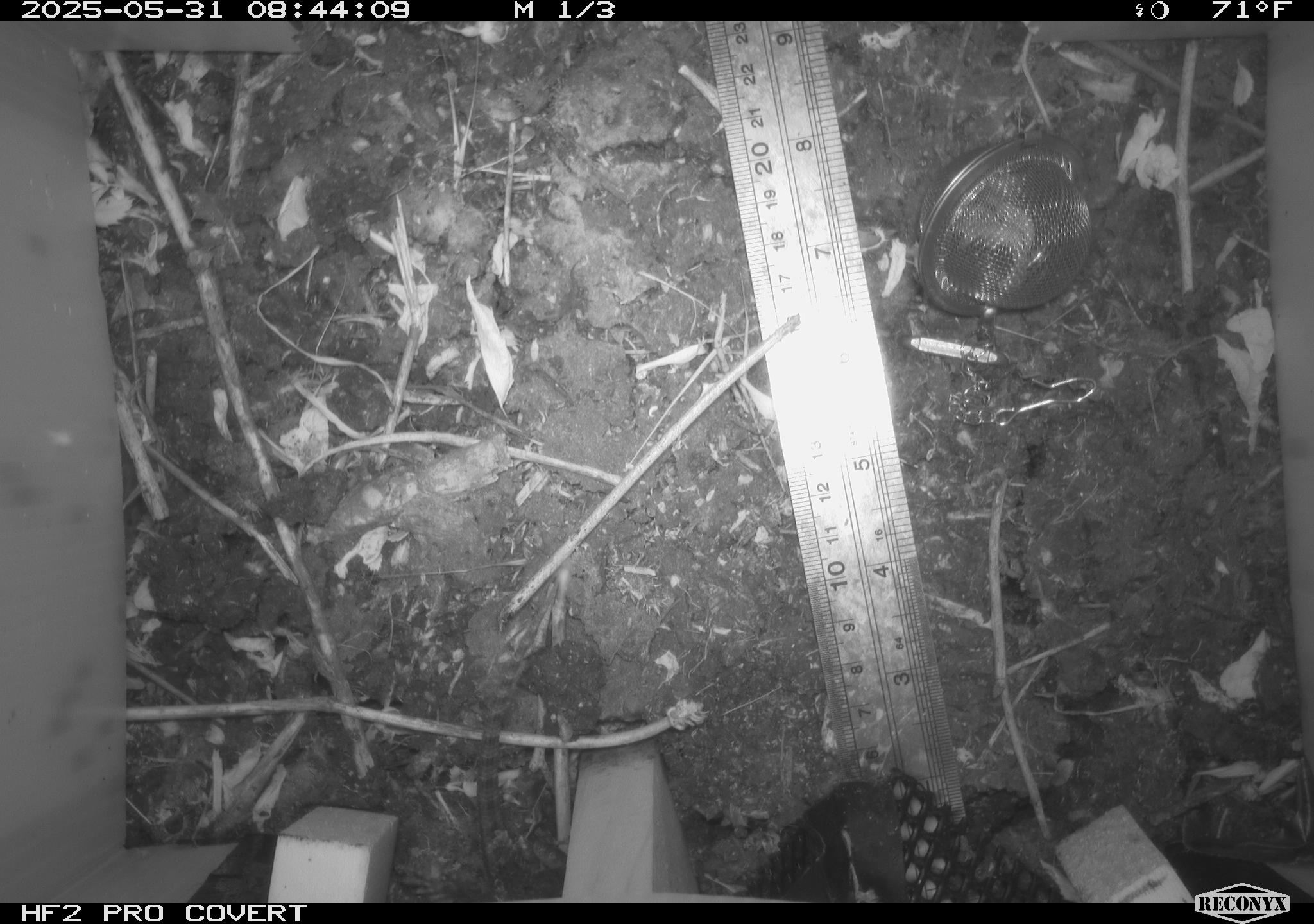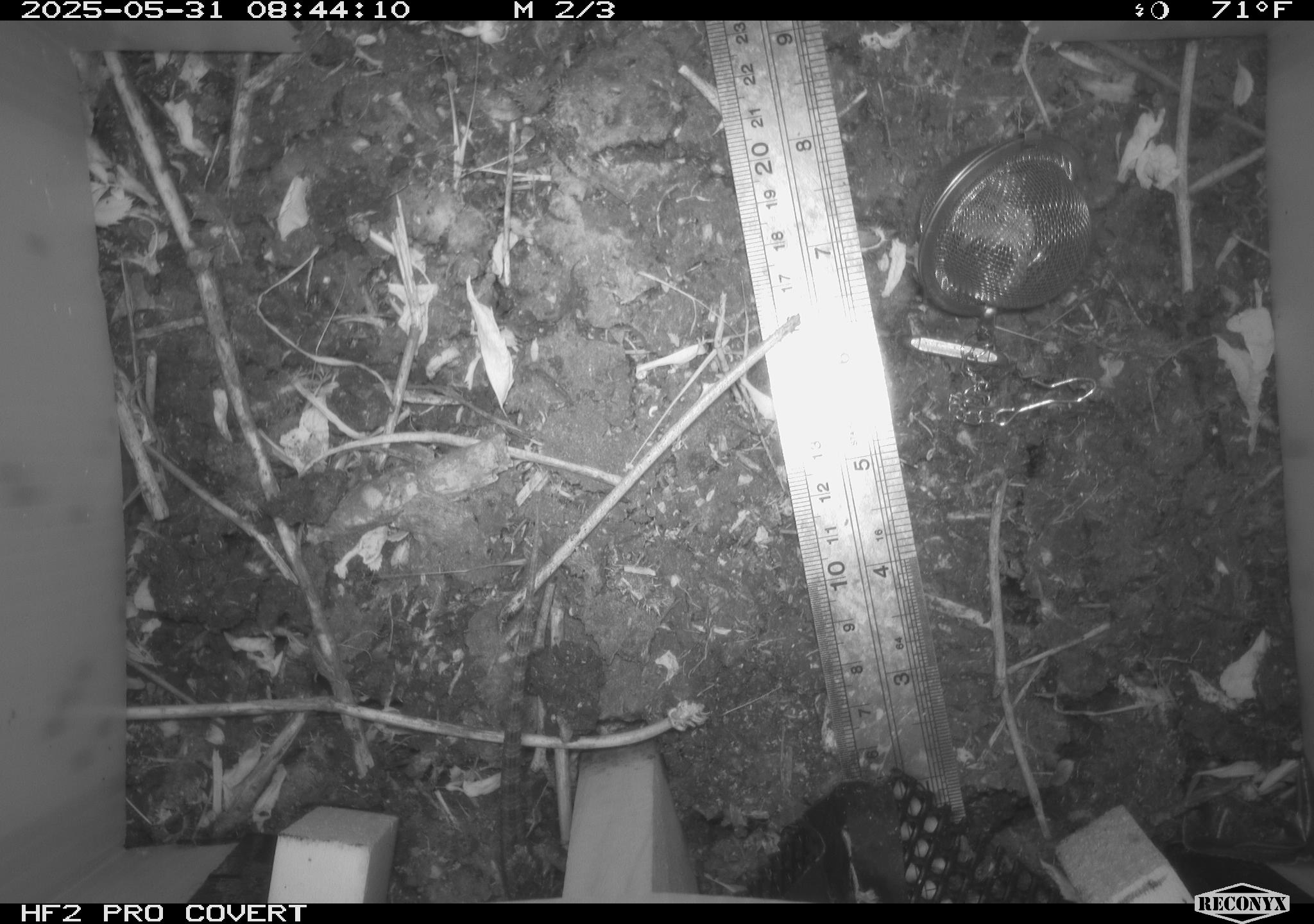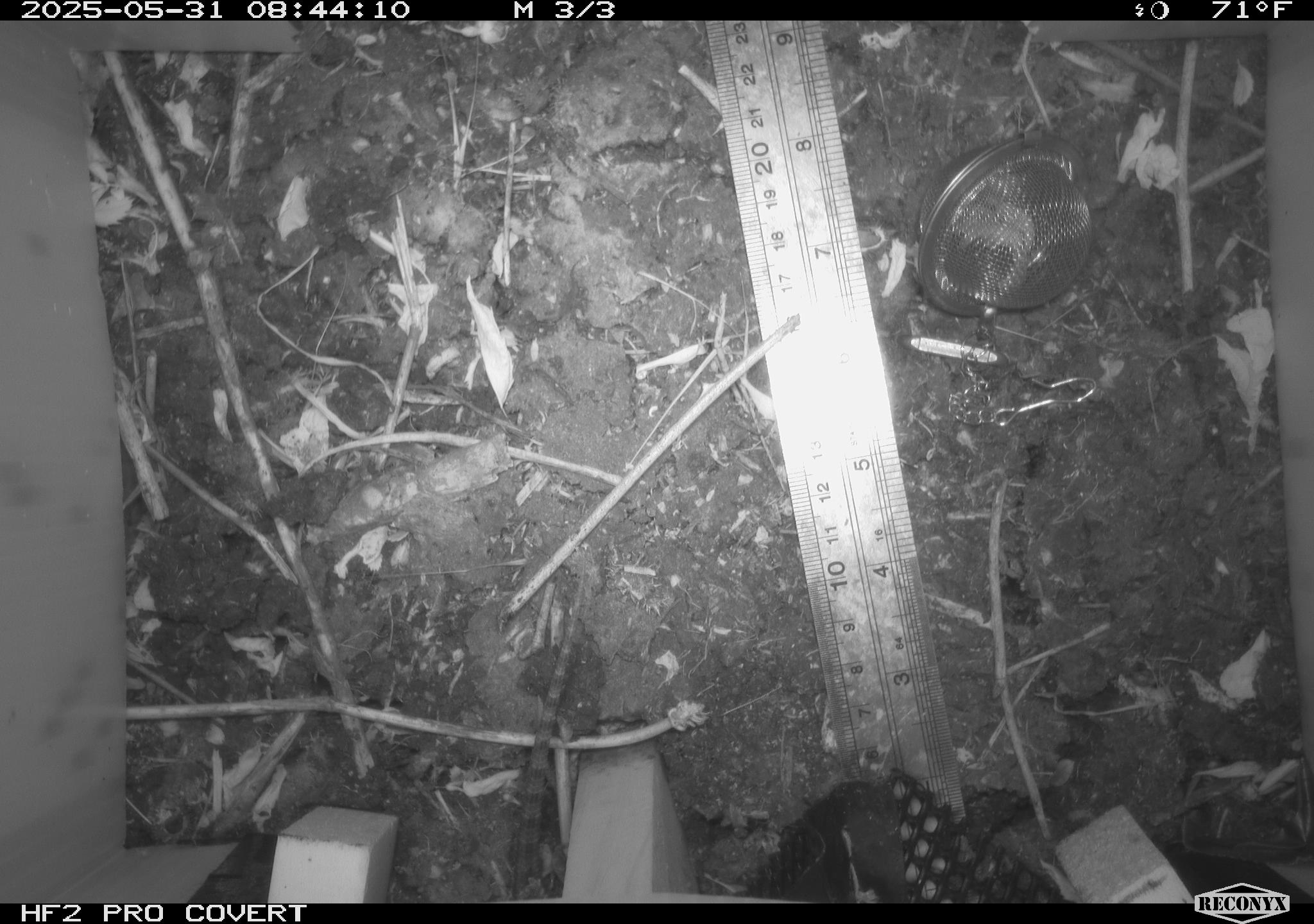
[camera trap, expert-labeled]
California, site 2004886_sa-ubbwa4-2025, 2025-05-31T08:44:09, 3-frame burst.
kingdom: Animalia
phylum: Chordata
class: Aves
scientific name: Aves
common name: bird